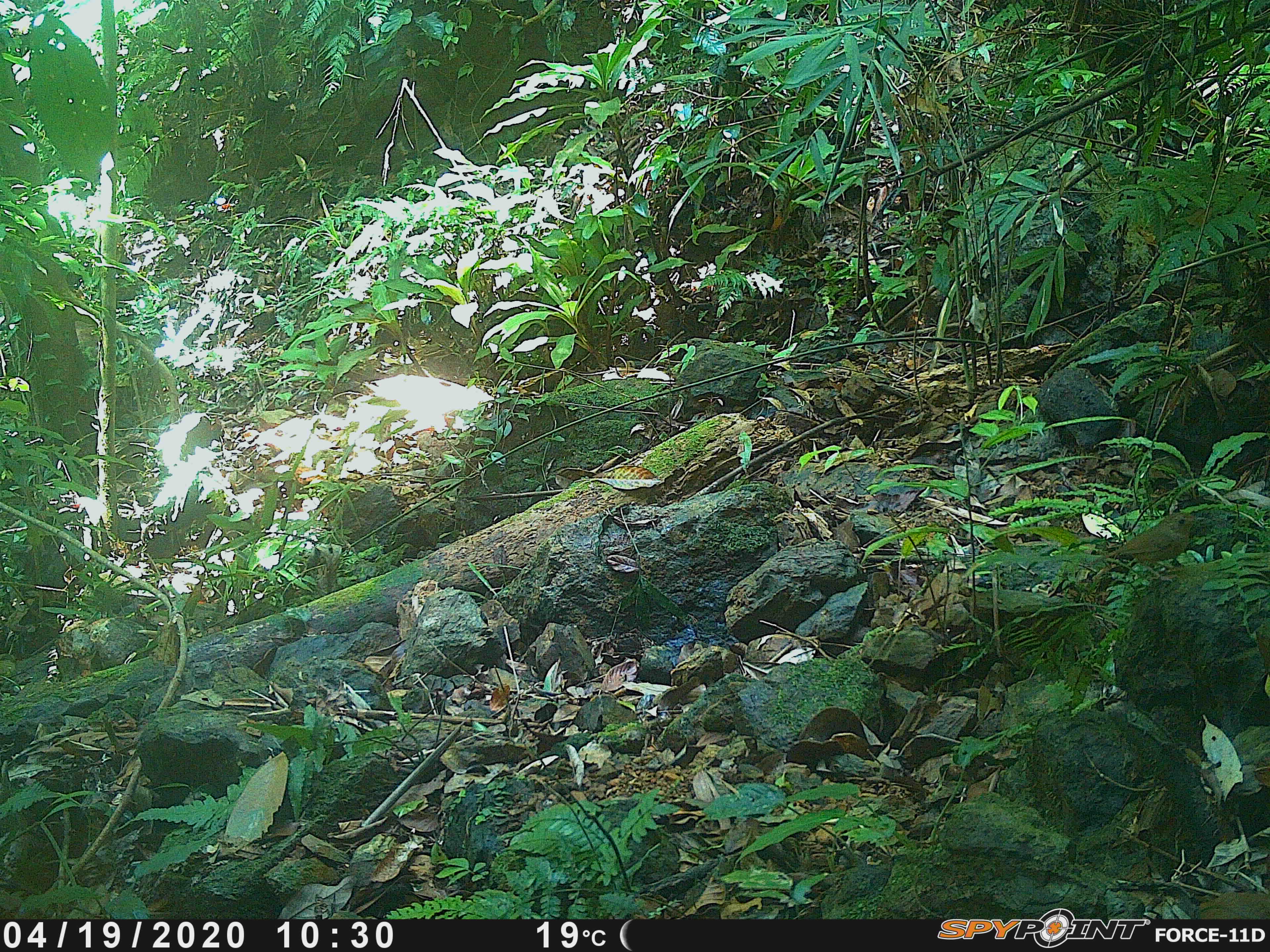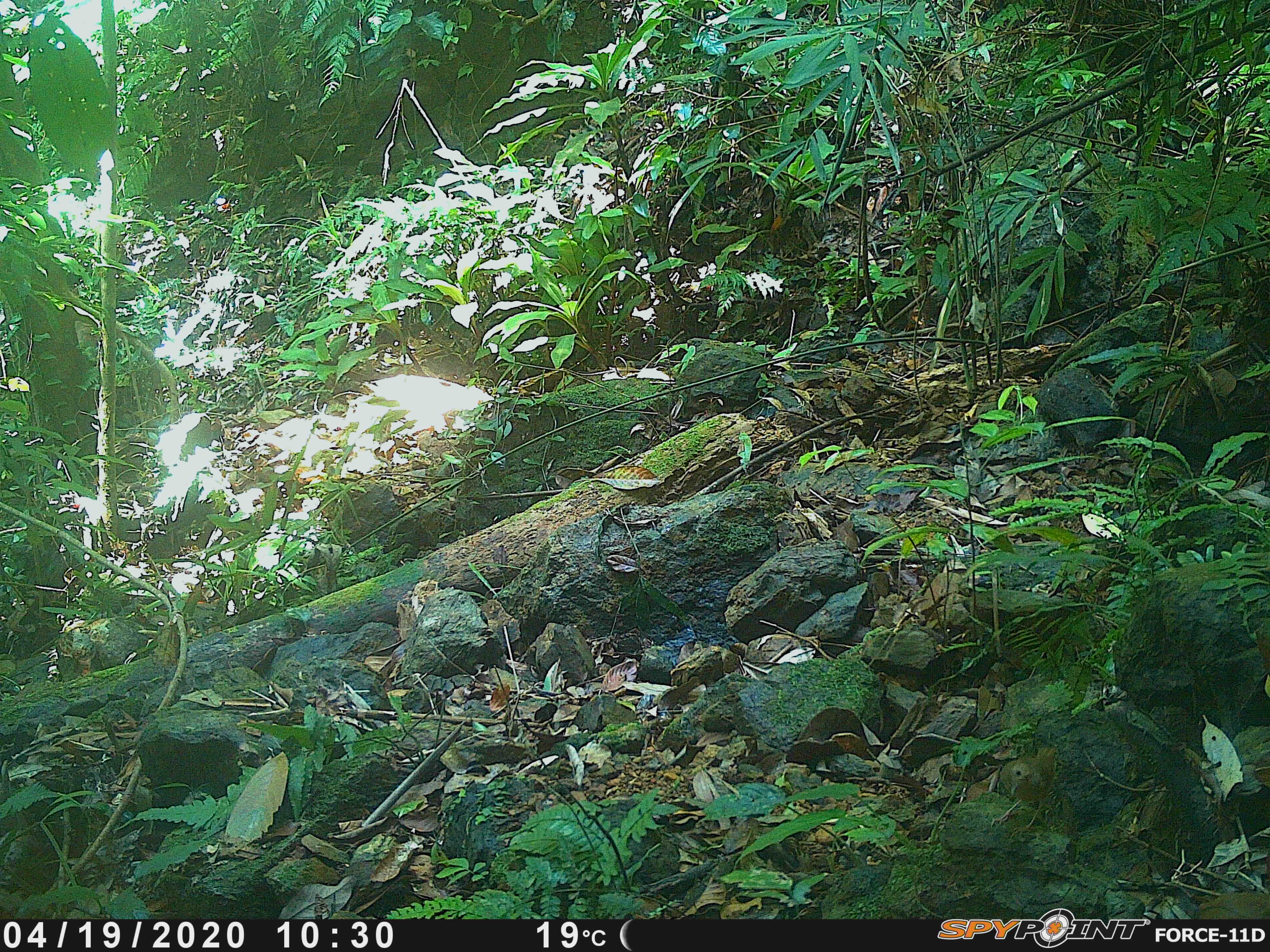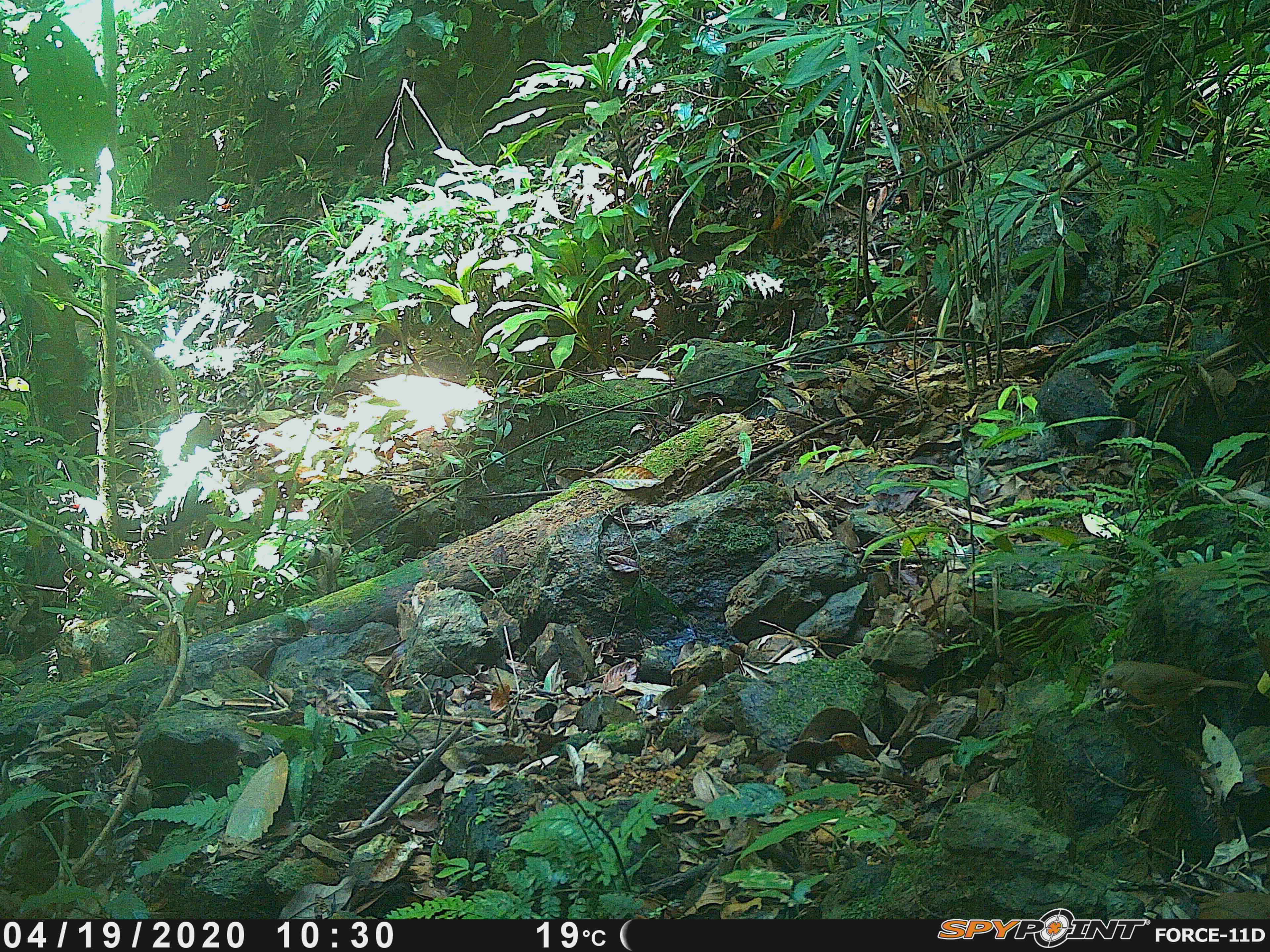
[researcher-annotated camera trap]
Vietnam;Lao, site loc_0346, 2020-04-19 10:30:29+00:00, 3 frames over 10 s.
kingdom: Animalia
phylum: Chordata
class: Aves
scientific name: Aves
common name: bird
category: unidentified bird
Unidentified bird (bird) (Aves). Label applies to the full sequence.